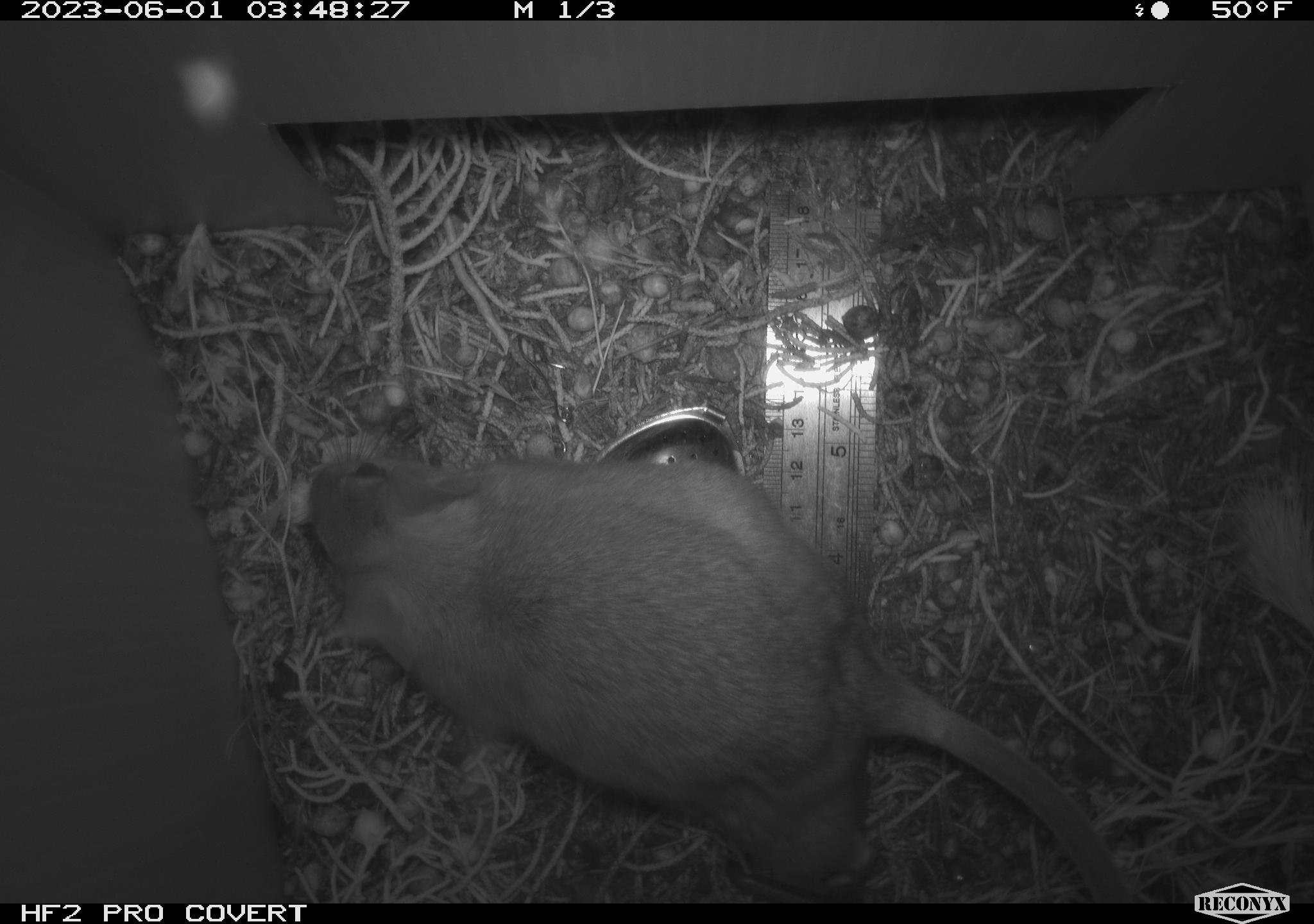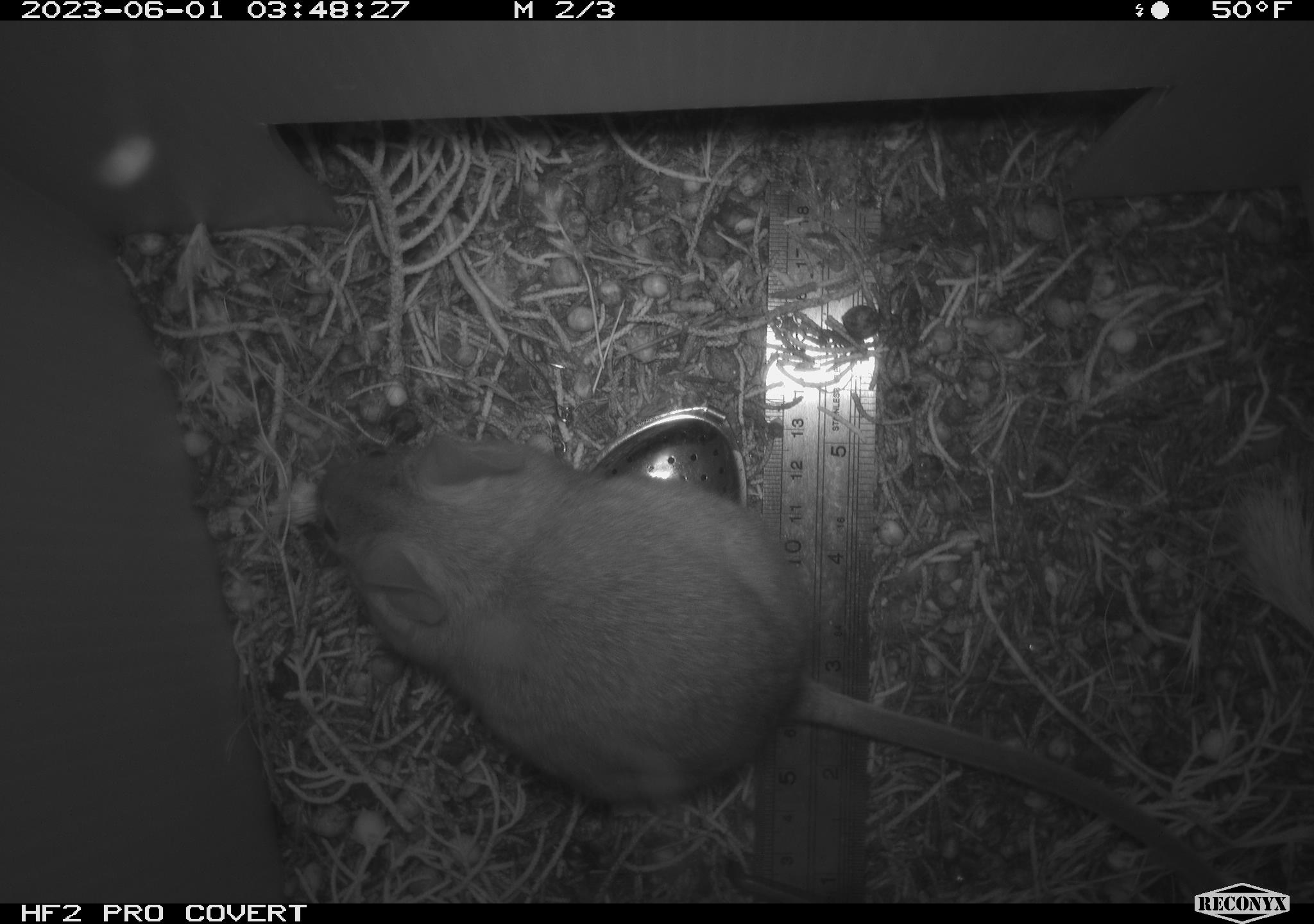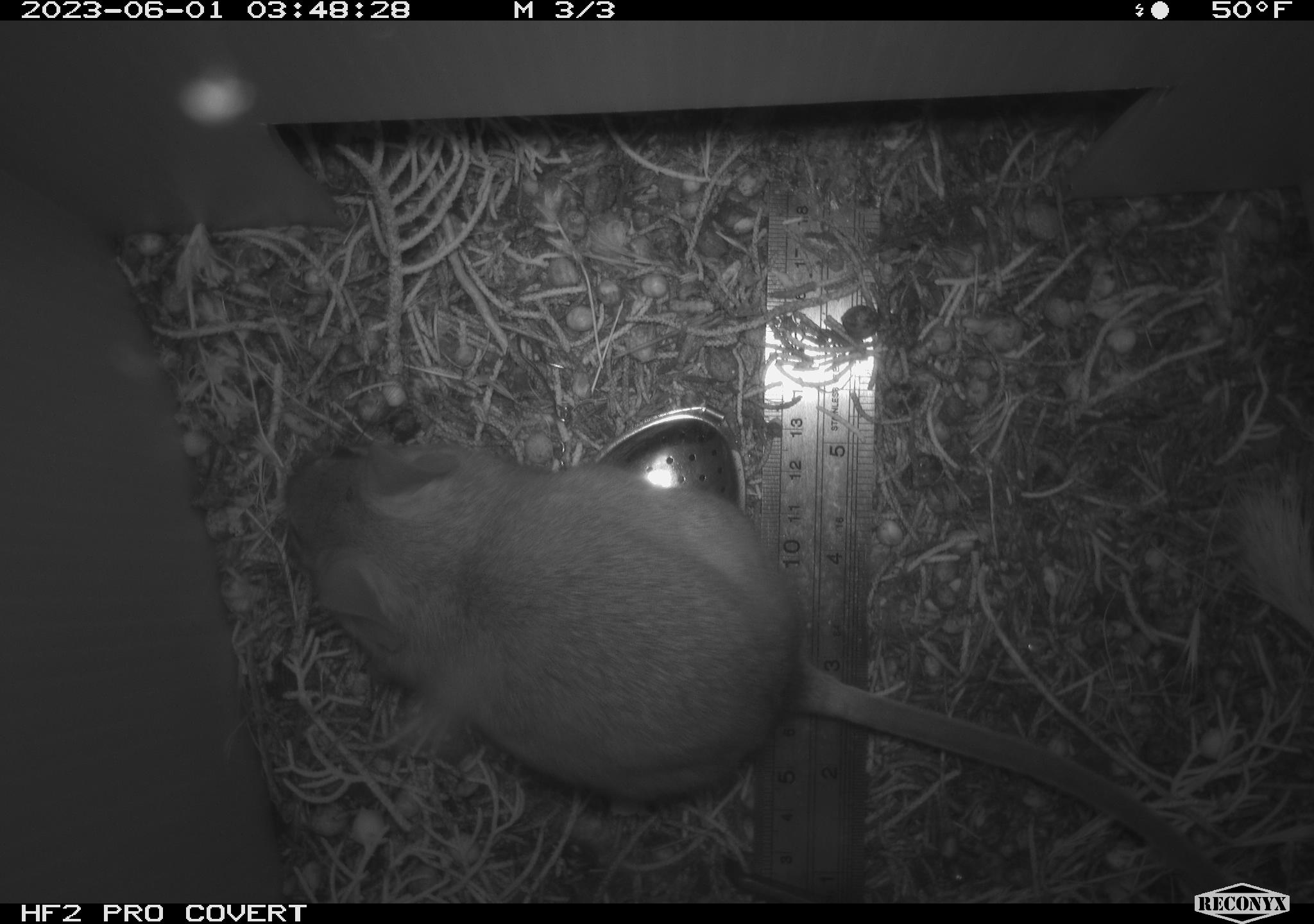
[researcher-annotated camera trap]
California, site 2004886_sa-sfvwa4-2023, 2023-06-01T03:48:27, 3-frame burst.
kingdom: Animalia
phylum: Chordata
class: Mammalia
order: Rodentia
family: Cricetidae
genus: Neotoma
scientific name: Neotoma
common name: pack rat or woodrat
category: neotoma species